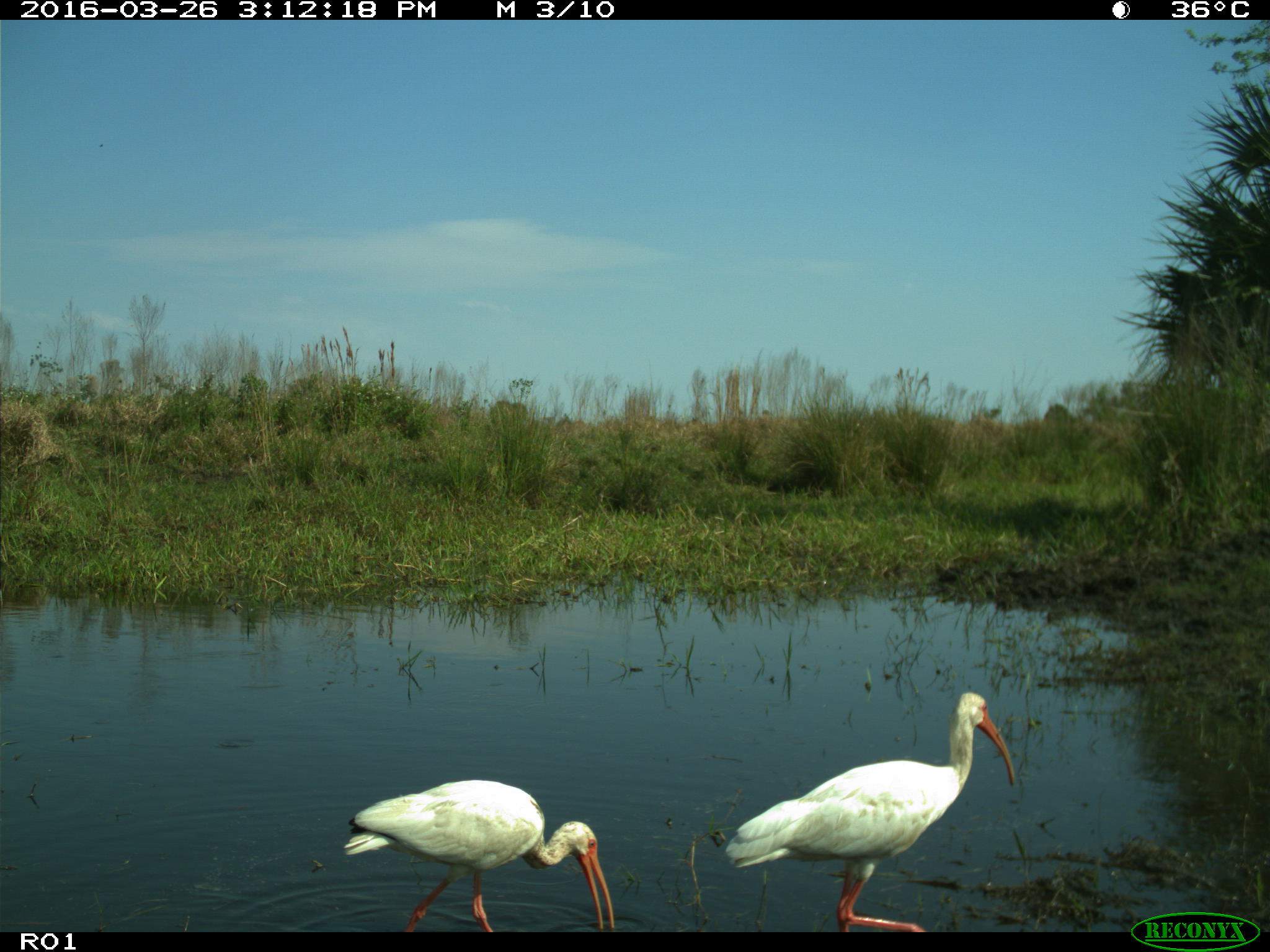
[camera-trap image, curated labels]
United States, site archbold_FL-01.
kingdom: Animalia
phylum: Chordata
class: Aves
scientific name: Aves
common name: birds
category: unidentified bird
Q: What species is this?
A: Unidentified bird (birds) (Aves).